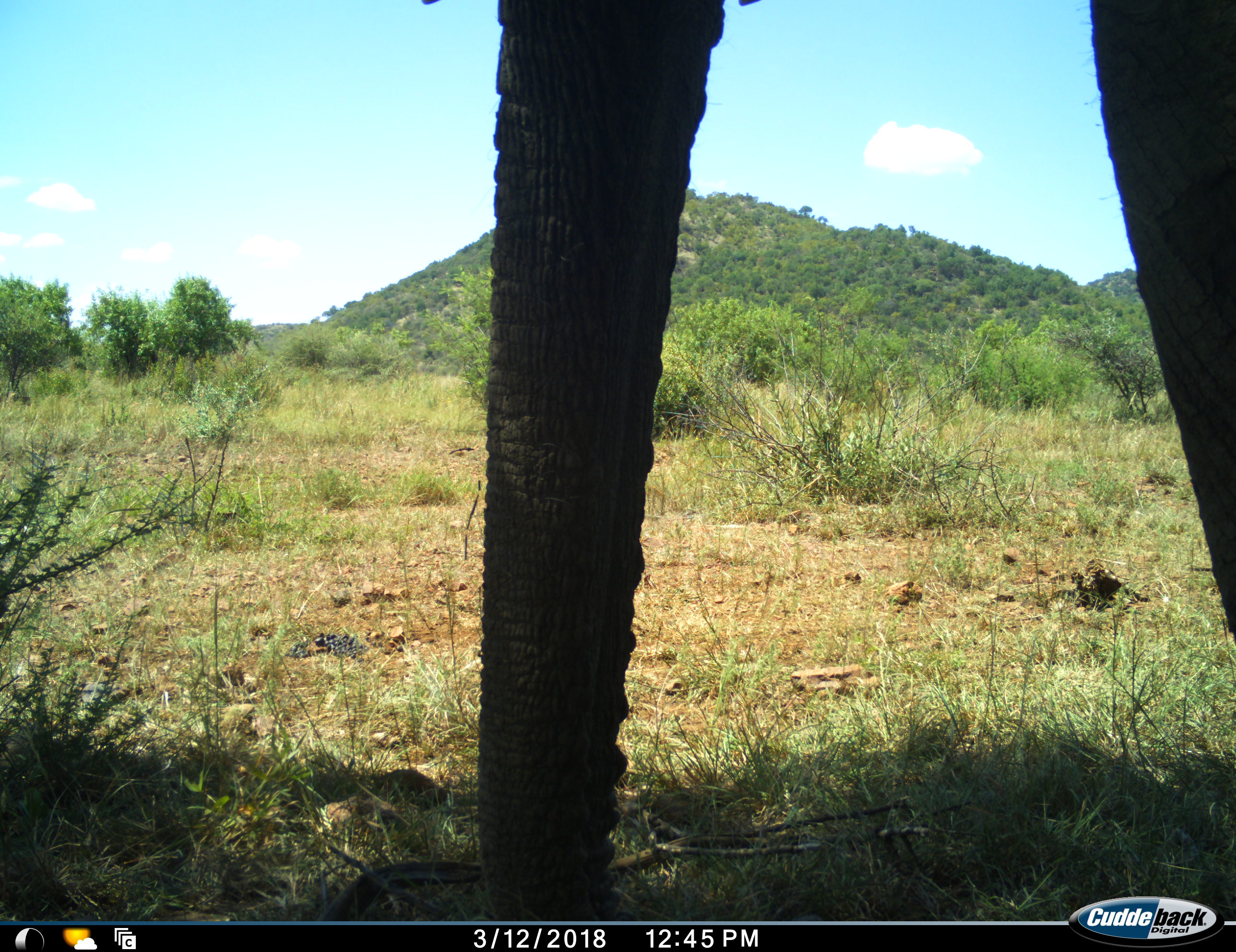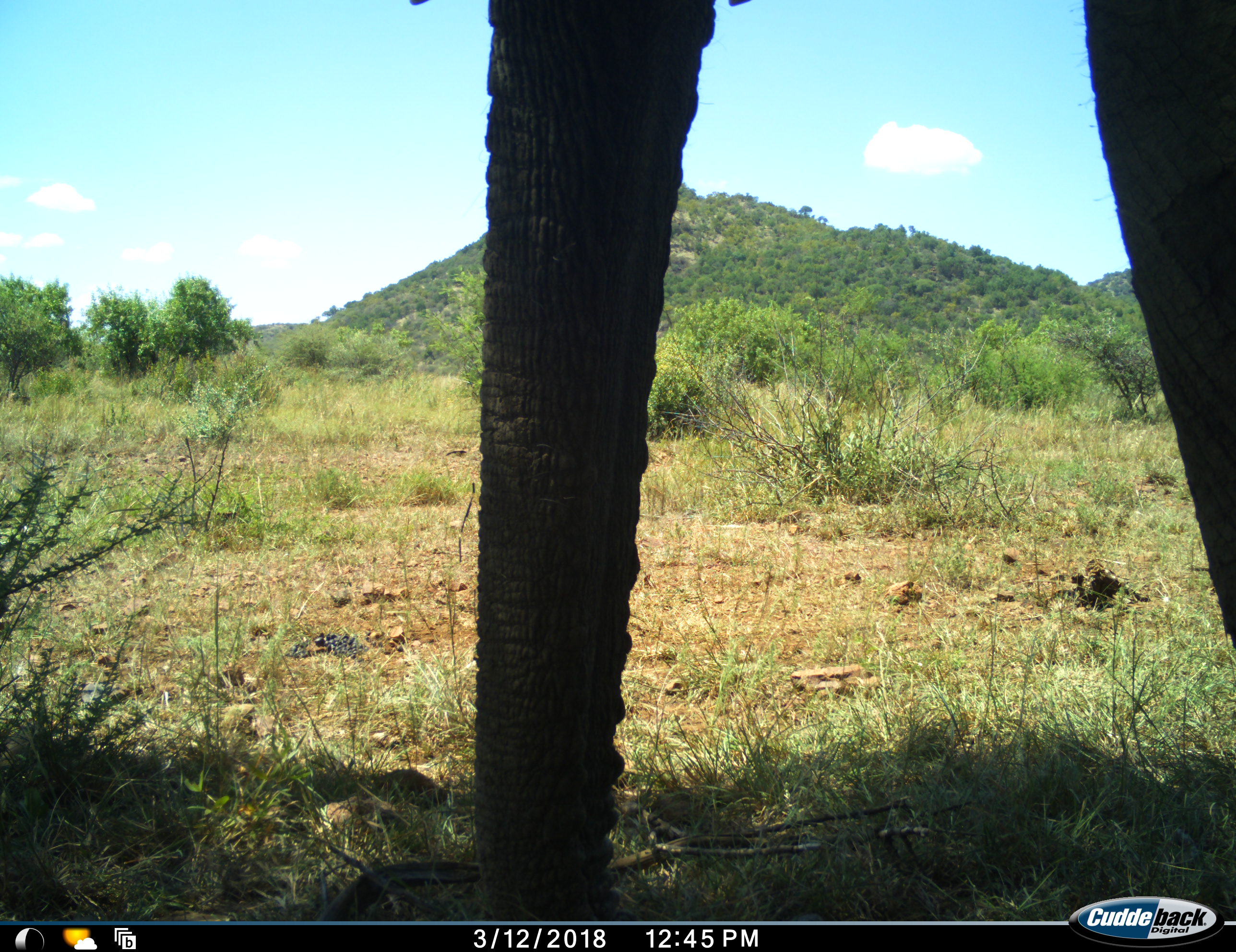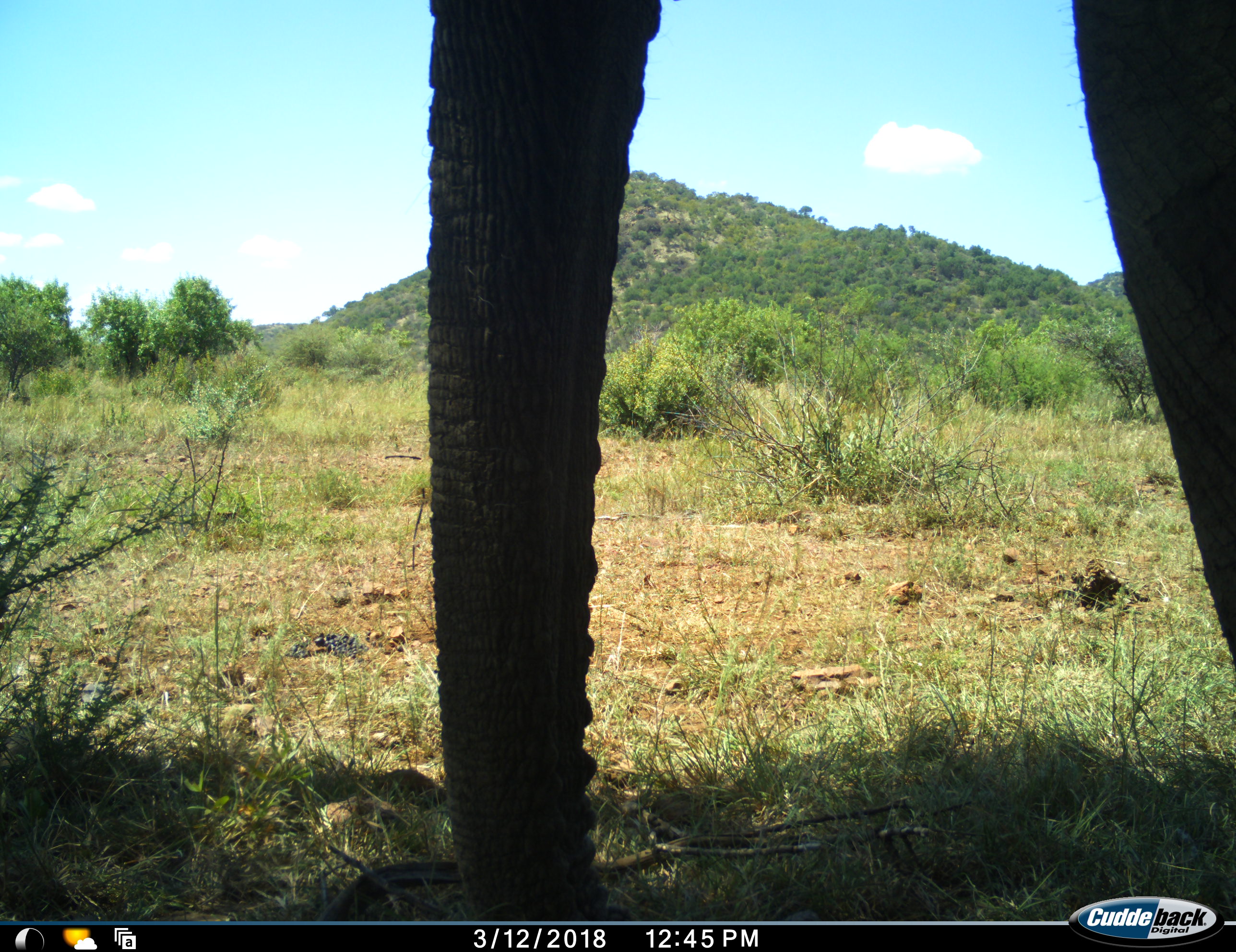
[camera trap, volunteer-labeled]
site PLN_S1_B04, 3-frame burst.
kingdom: Animalia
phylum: Chordata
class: Mammalia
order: Proboscidea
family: Elephantidae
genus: Loxodonta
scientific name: Loxodonta africana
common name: african bush elephant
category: elephant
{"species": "elephant (african bush elephant) (Loxodonta africana)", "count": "1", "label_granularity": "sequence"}